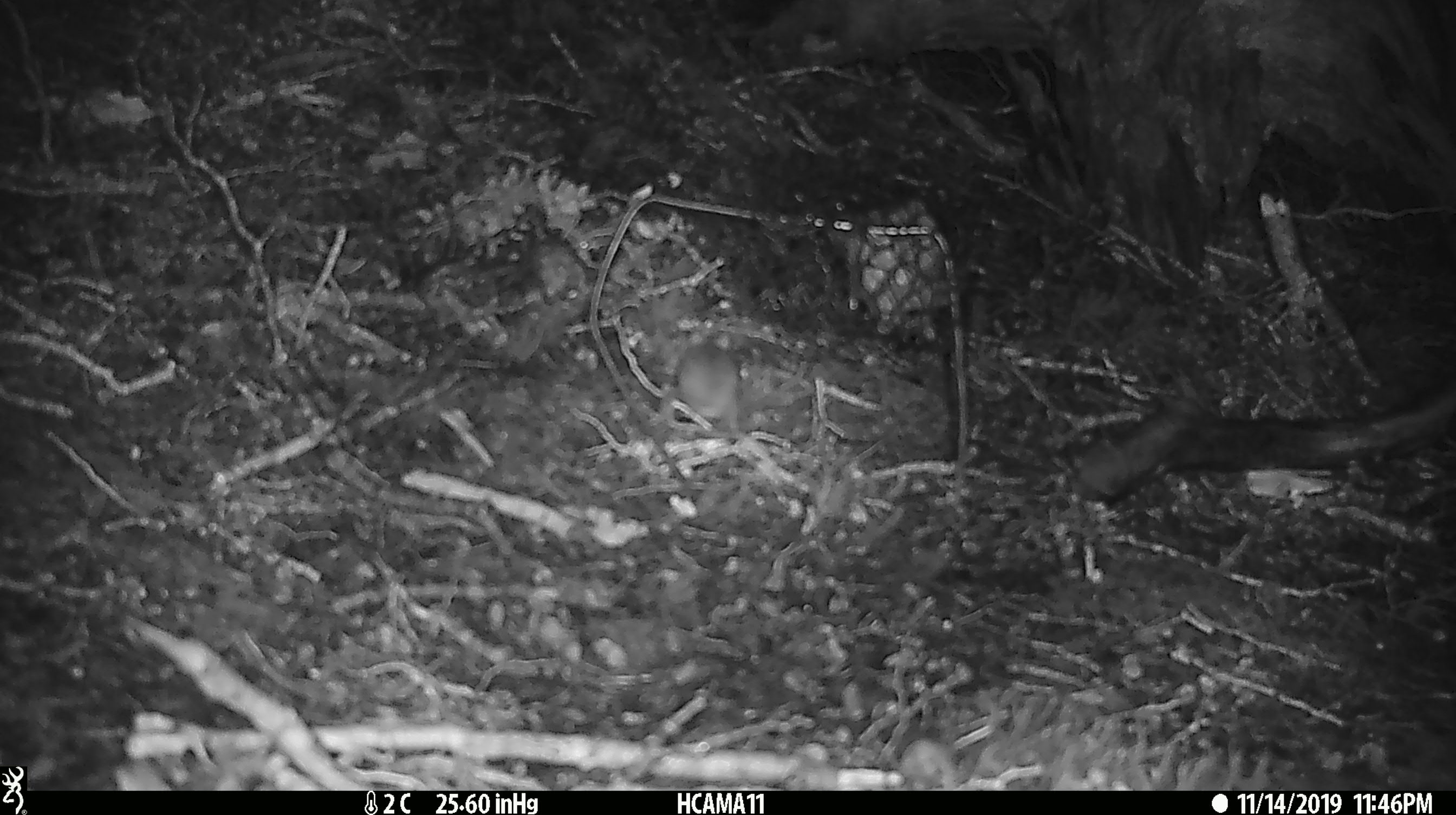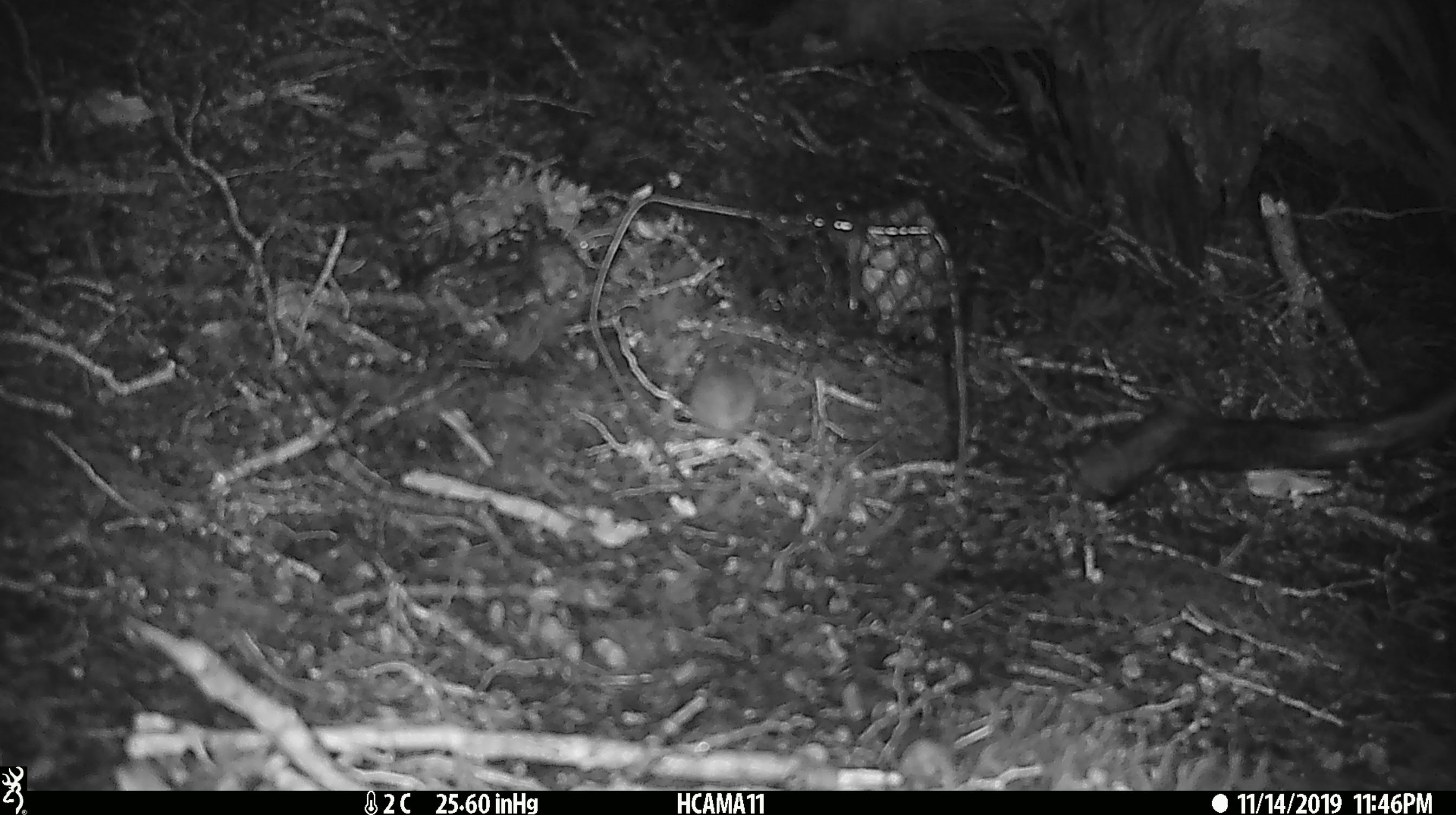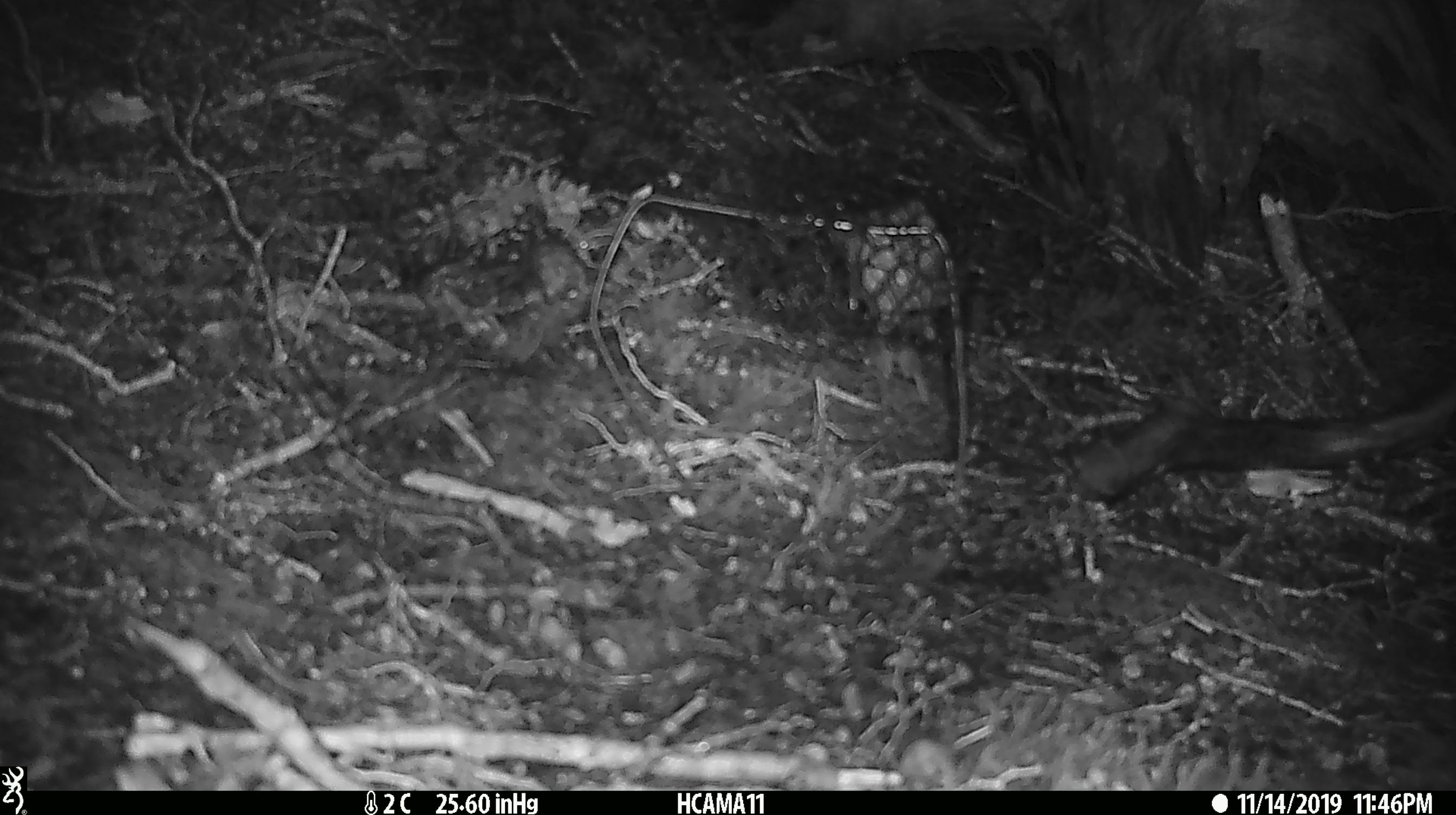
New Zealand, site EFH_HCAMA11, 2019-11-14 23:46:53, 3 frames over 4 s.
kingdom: Animalia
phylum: Chordata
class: Mammalia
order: Rodentia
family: Muridae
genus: Mus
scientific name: Mus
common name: mouse